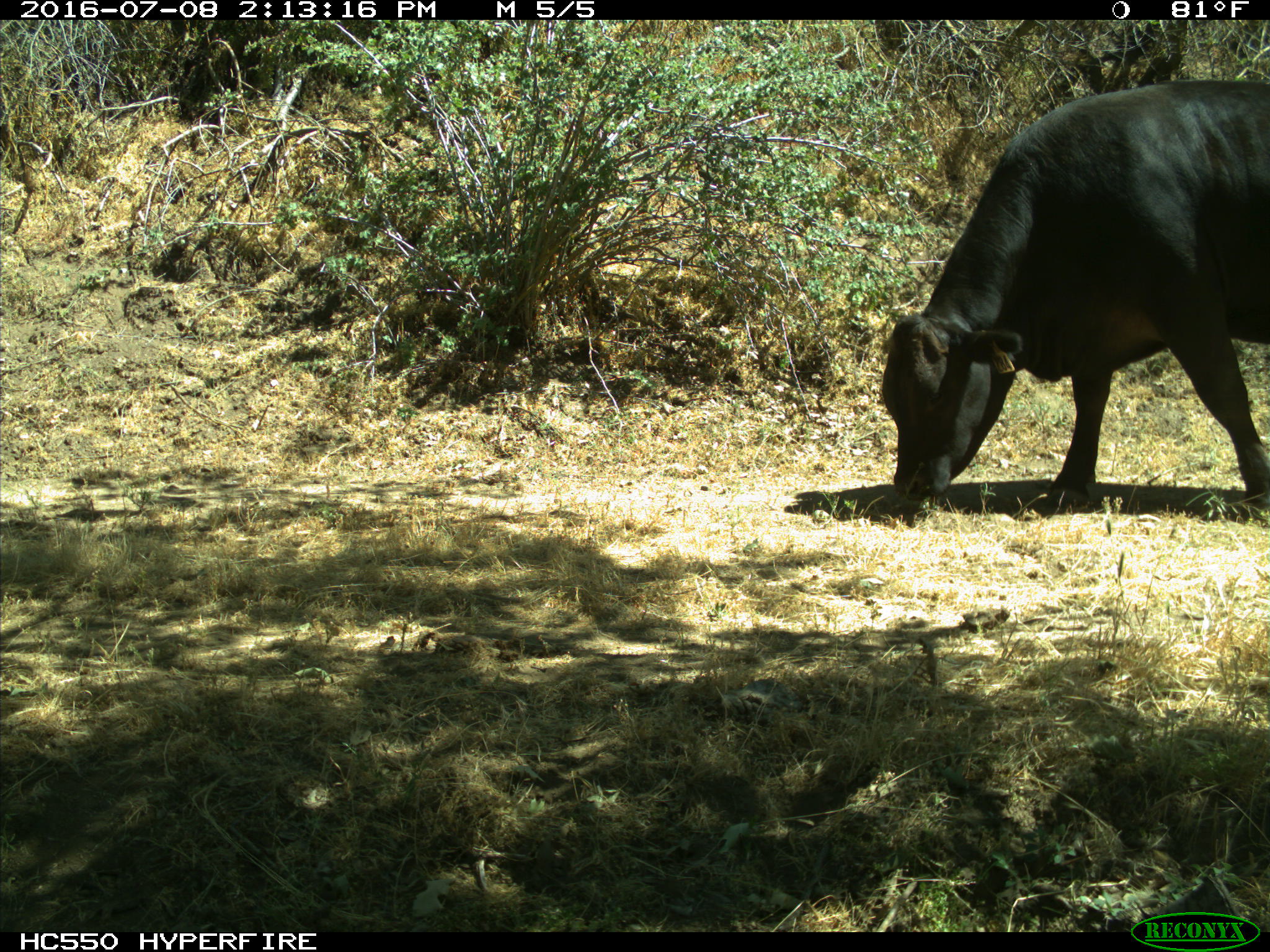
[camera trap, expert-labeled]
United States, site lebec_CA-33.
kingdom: Animalia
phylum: Chordata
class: Mammalia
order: Artiodactyla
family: Bovidae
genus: Bos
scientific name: Bos taurus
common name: domestic cow